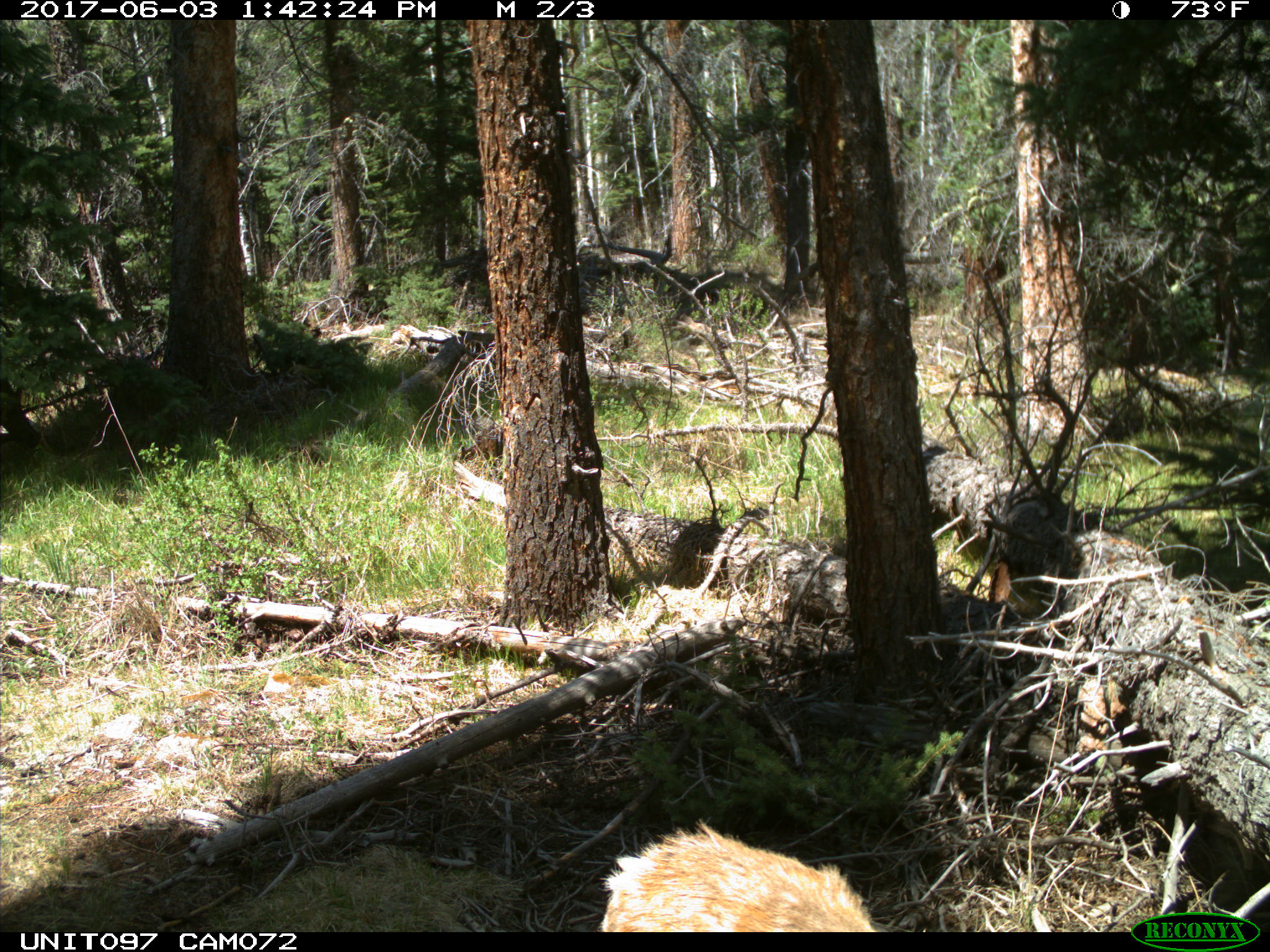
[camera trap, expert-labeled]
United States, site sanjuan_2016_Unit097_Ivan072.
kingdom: Animalia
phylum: Chordata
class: Mammalia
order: Artiodactyla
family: Cervidae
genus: Odocoileus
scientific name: Odocoileus hemionus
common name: mule deer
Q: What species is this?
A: Odocoileus hemionus (mule deer).